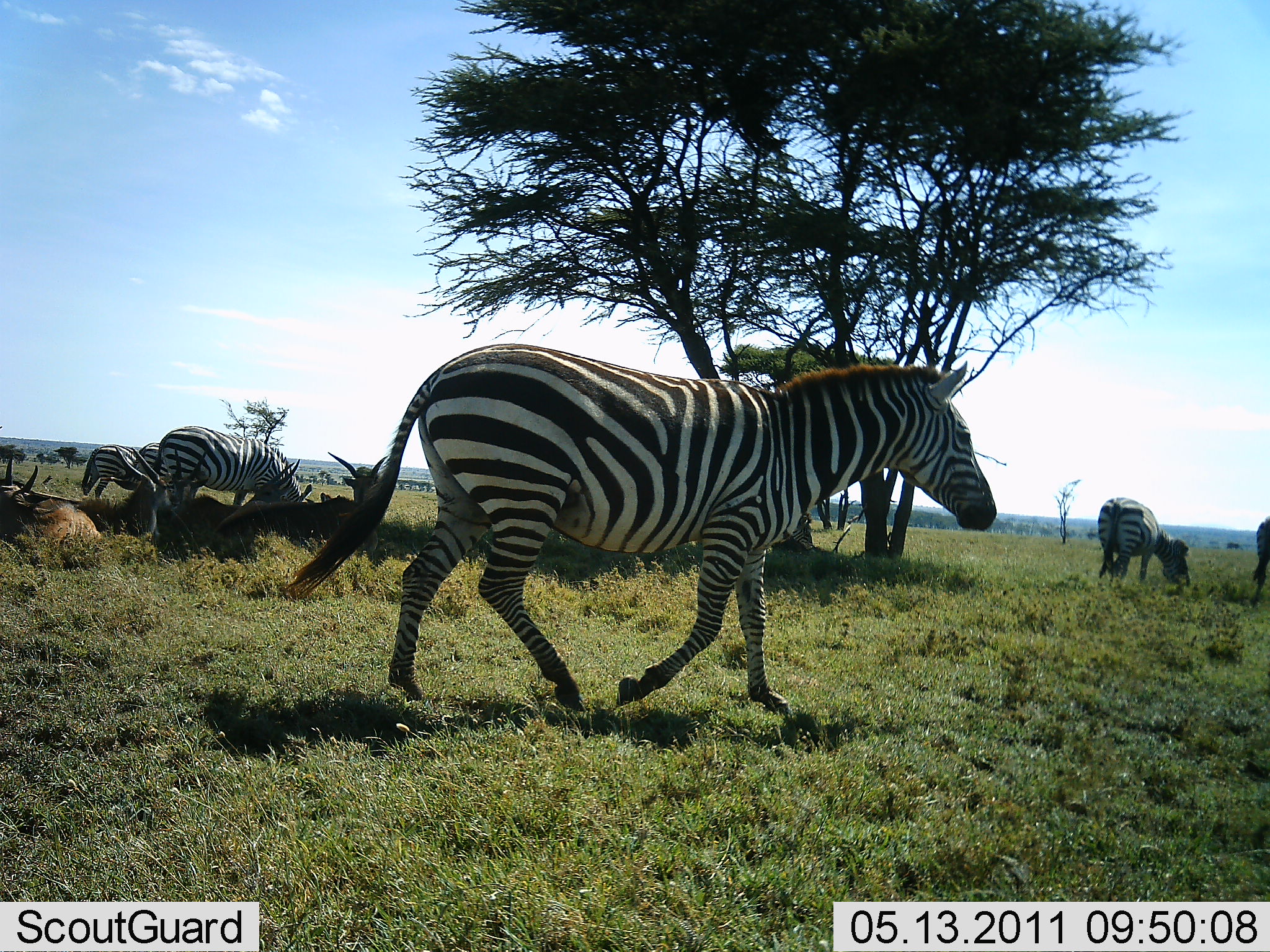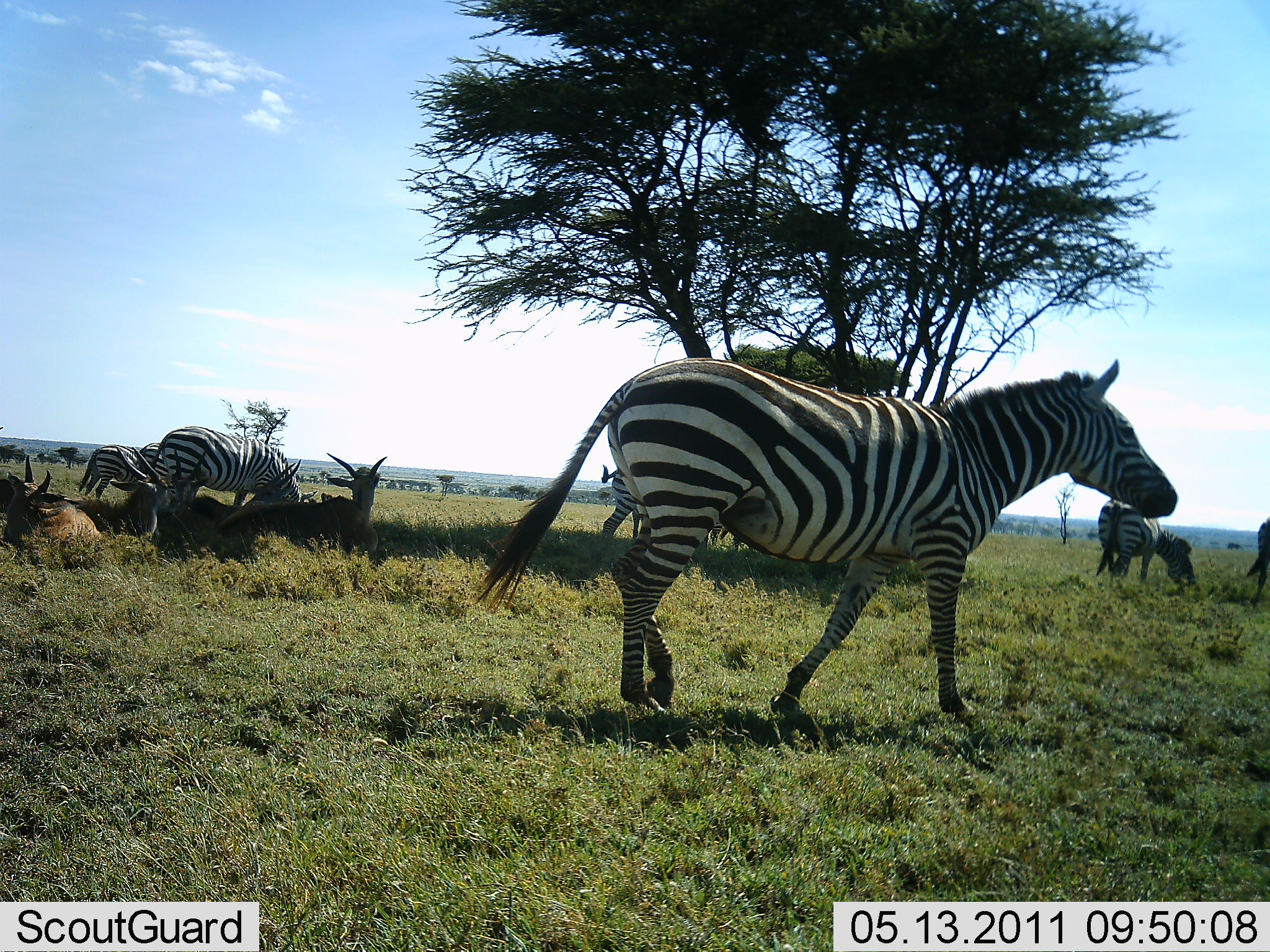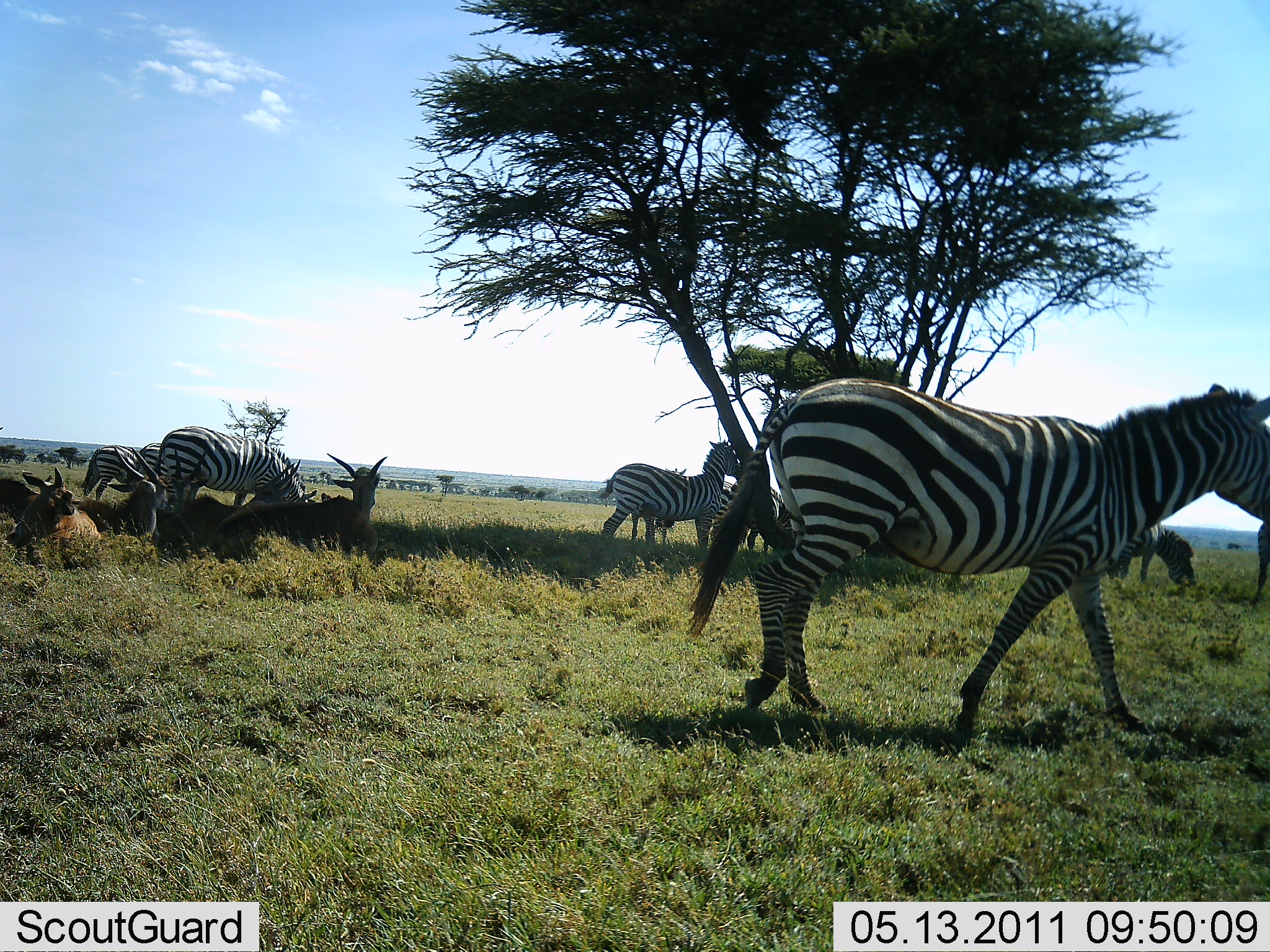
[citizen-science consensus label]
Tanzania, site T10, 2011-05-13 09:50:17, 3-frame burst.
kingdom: Animalia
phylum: Chordata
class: Mammalia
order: Artiodactyla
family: Bovidae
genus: Damaliscus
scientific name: Damaliscus lunatus jimela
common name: topi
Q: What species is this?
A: Topi (Damaliscus lunatus jimela).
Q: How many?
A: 3.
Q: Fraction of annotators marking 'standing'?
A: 0%.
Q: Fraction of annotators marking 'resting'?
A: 100%.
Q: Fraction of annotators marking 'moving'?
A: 0%.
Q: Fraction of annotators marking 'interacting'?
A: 0%.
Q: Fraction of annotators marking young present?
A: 0%.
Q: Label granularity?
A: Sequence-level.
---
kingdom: Animalia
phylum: Chordata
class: Mammalia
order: Perissodactyla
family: Equidae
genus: Equus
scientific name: Equus quagga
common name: plains zebra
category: zebra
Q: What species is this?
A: Zebra (plains zebra) (Equus quagga).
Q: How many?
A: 6.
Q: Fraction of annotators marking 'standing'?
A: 41%.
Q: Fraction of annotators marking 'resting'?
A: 6%.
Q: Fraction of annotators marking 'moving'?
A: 88%.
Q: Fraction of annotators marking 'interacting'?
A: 0%.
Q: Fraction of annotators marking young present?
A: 0%.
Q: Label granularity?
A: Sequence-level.